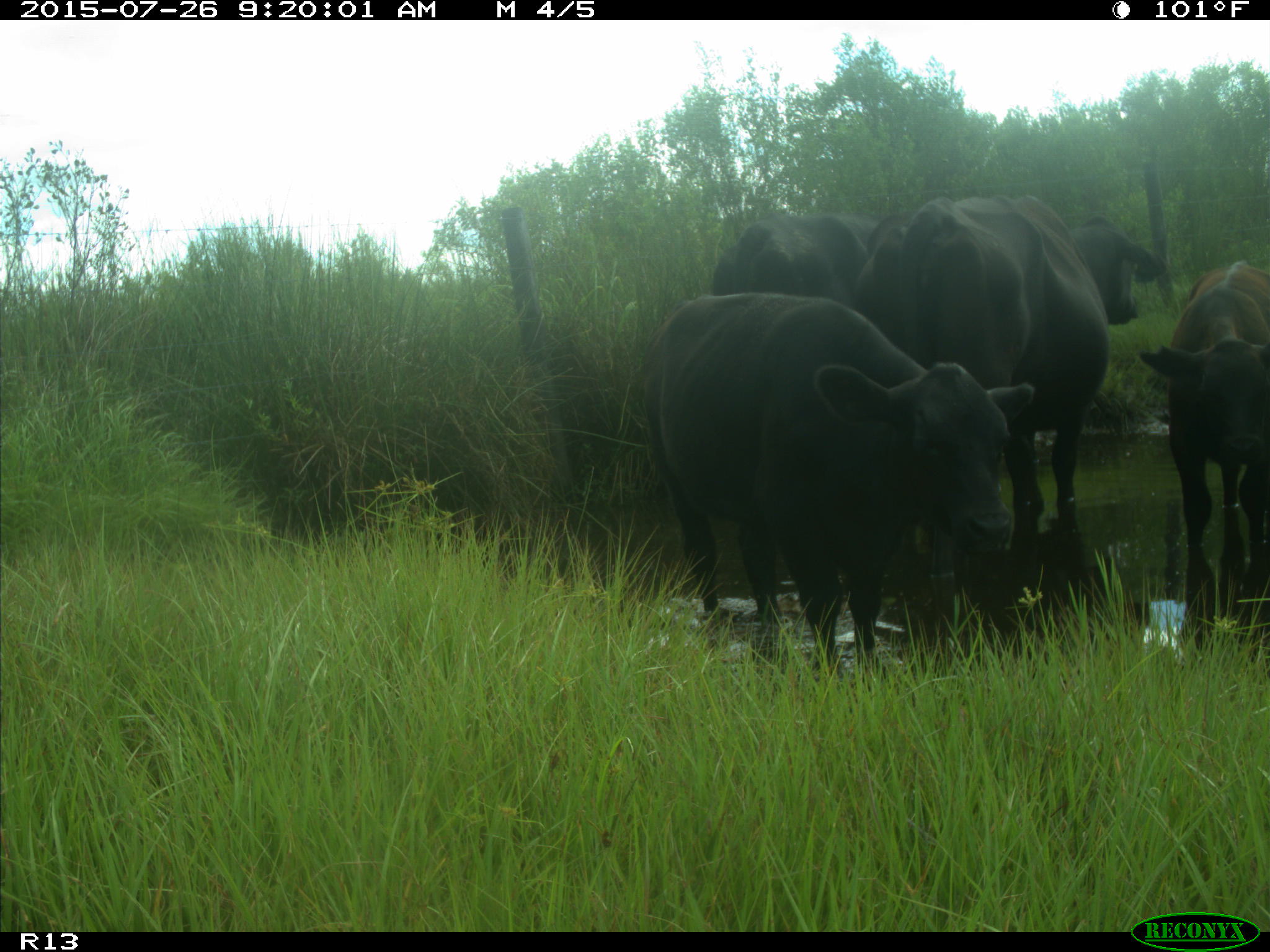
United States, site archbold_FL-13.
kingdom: Animalia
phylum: Chordata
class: Mammalia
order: Artiodactyla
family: Bovidae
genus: Bos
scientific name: Bos taurus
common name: domestic cow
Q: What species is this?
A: Bos taurus (domestic cow).